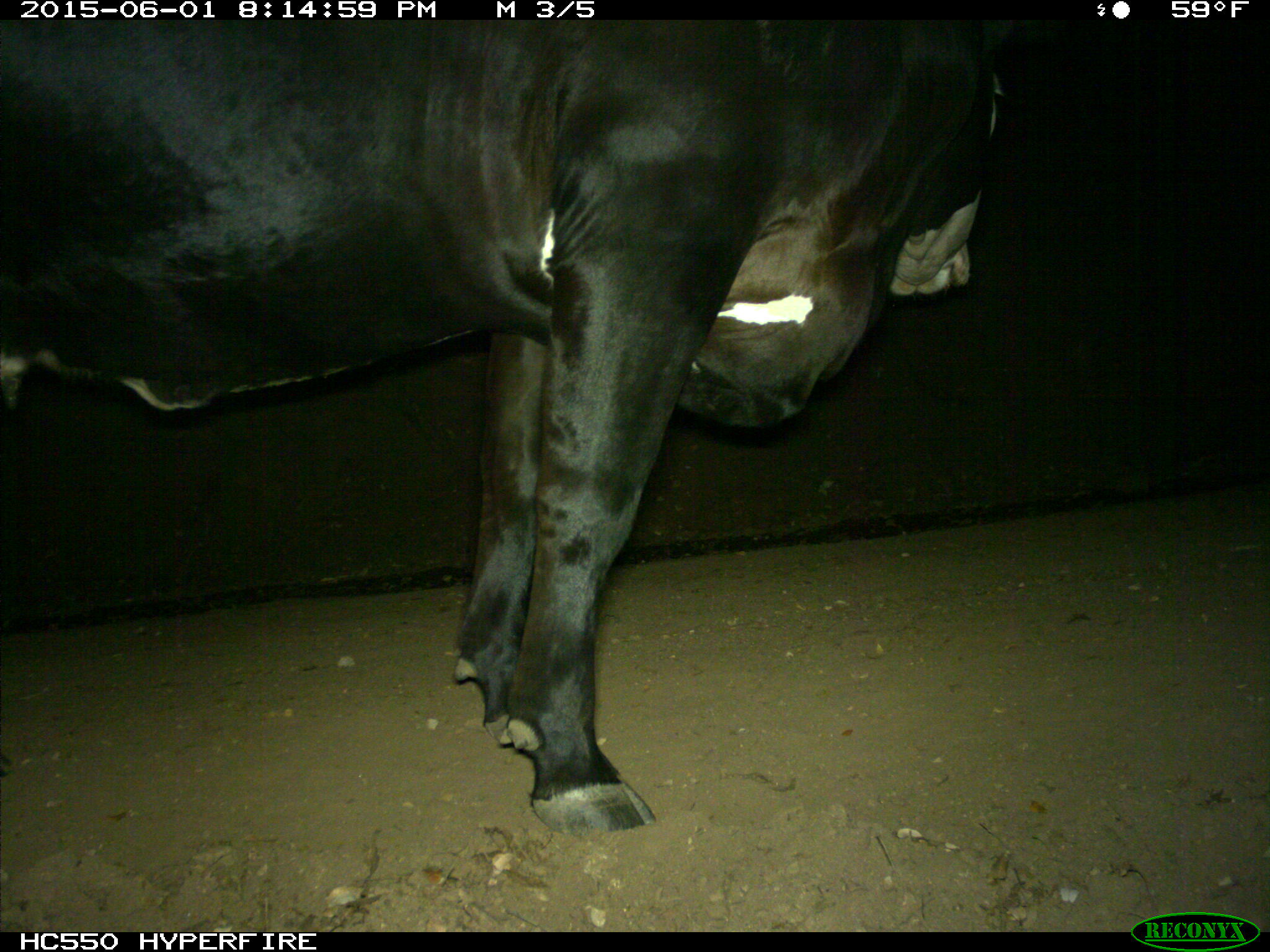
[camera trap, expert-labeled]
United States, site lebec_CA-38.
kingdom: Animalia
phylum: Chordata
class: Mammalia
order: Artiodactyla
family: Bovidae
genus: Bos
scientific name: Bos taurus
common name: domestic cow